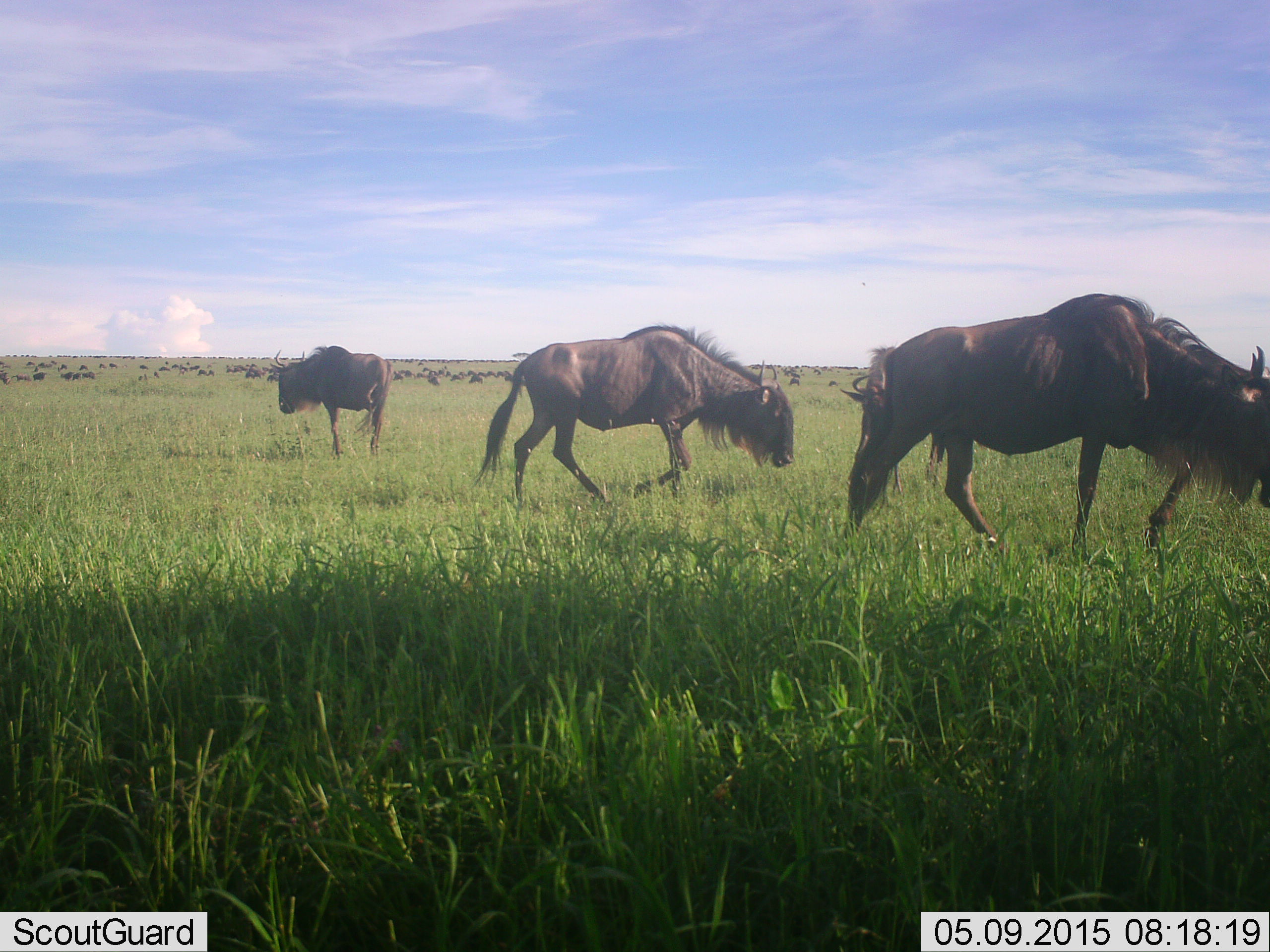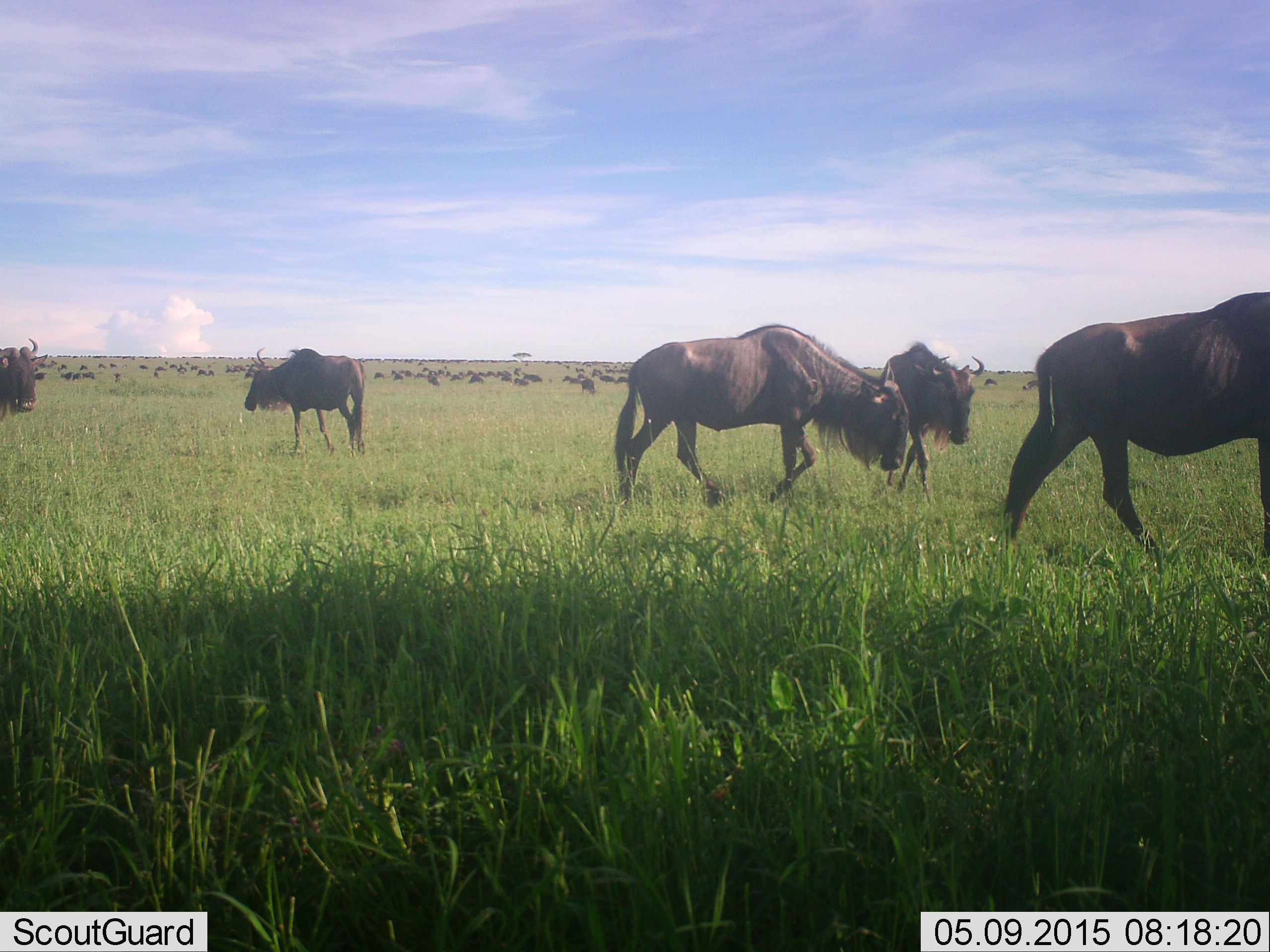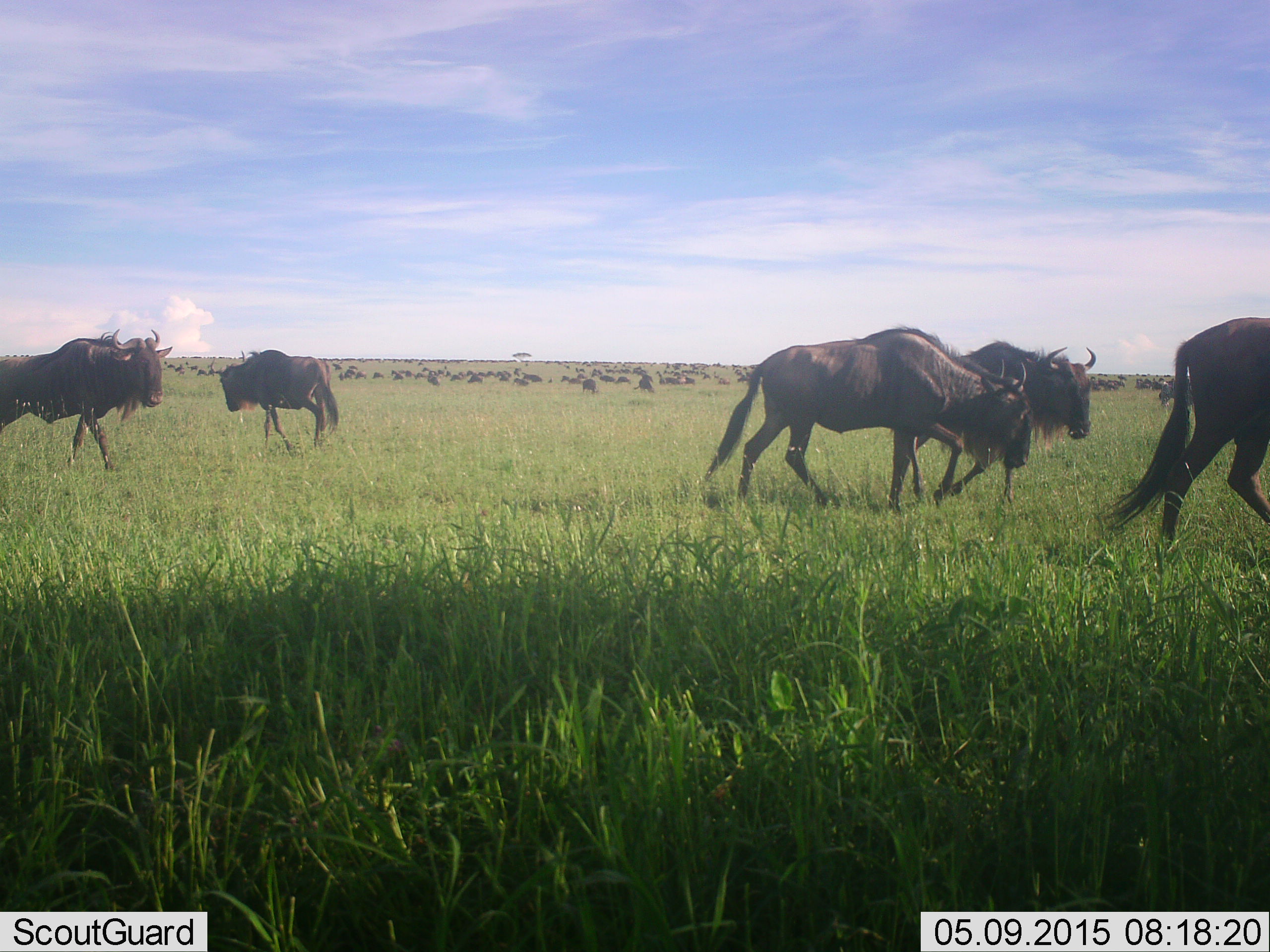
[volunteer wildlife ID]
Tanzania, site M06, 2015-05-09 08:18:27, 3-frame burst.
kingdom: Animalia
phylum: Chordata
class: Mammalia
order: Artiodactyla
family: Bovidae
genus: Connochaetes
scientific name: Connochaetes taurinus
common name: blue wildebeest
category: wildebeest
Wildebeest (blue wildebeest) (Connochaetes taurinus), count 51+. Behavior (volunteer vote fractions): standing 50%, resting 20%, moving 100%, interacting 10%. Young present (vote fraction): 0%. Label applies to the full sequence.